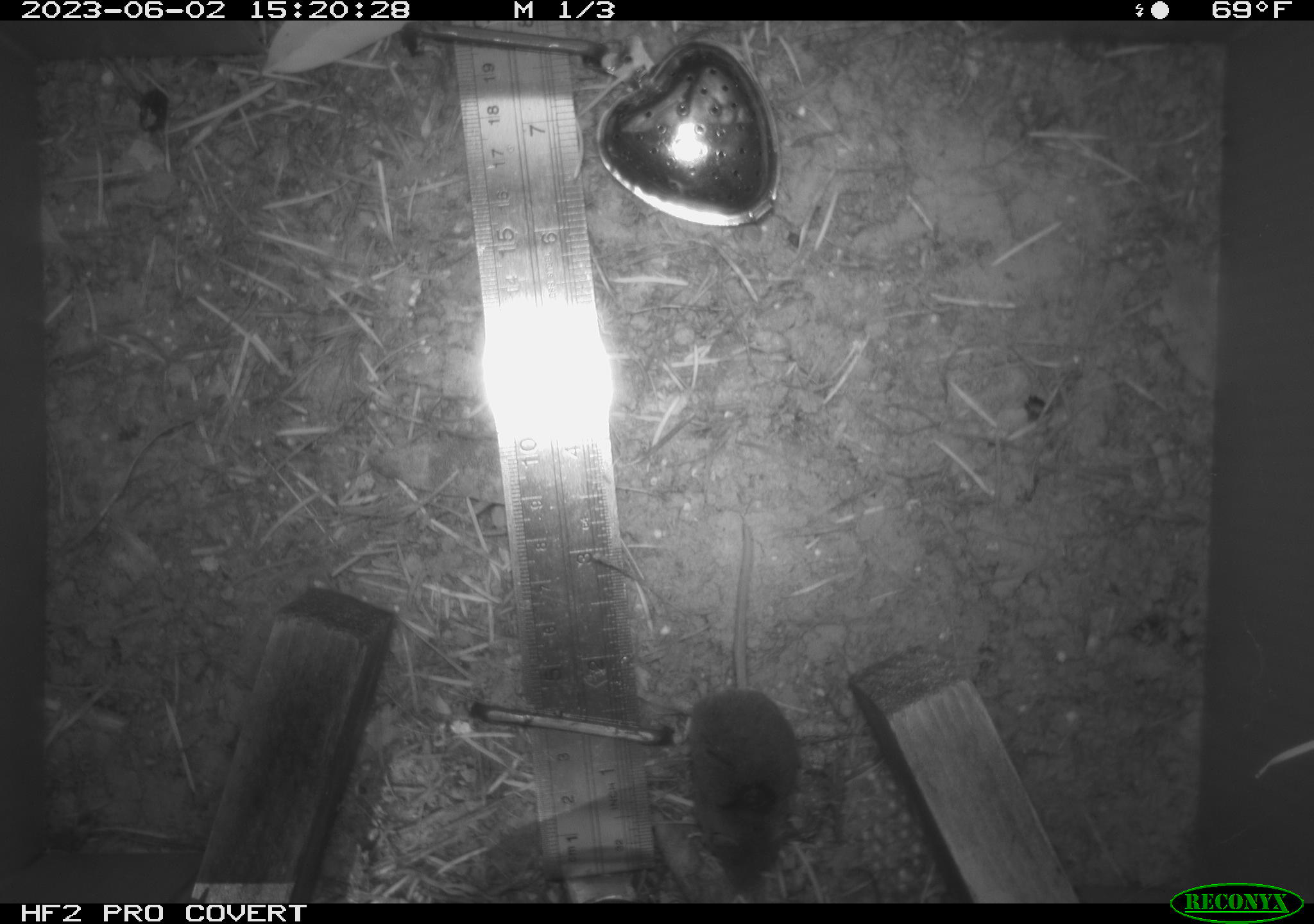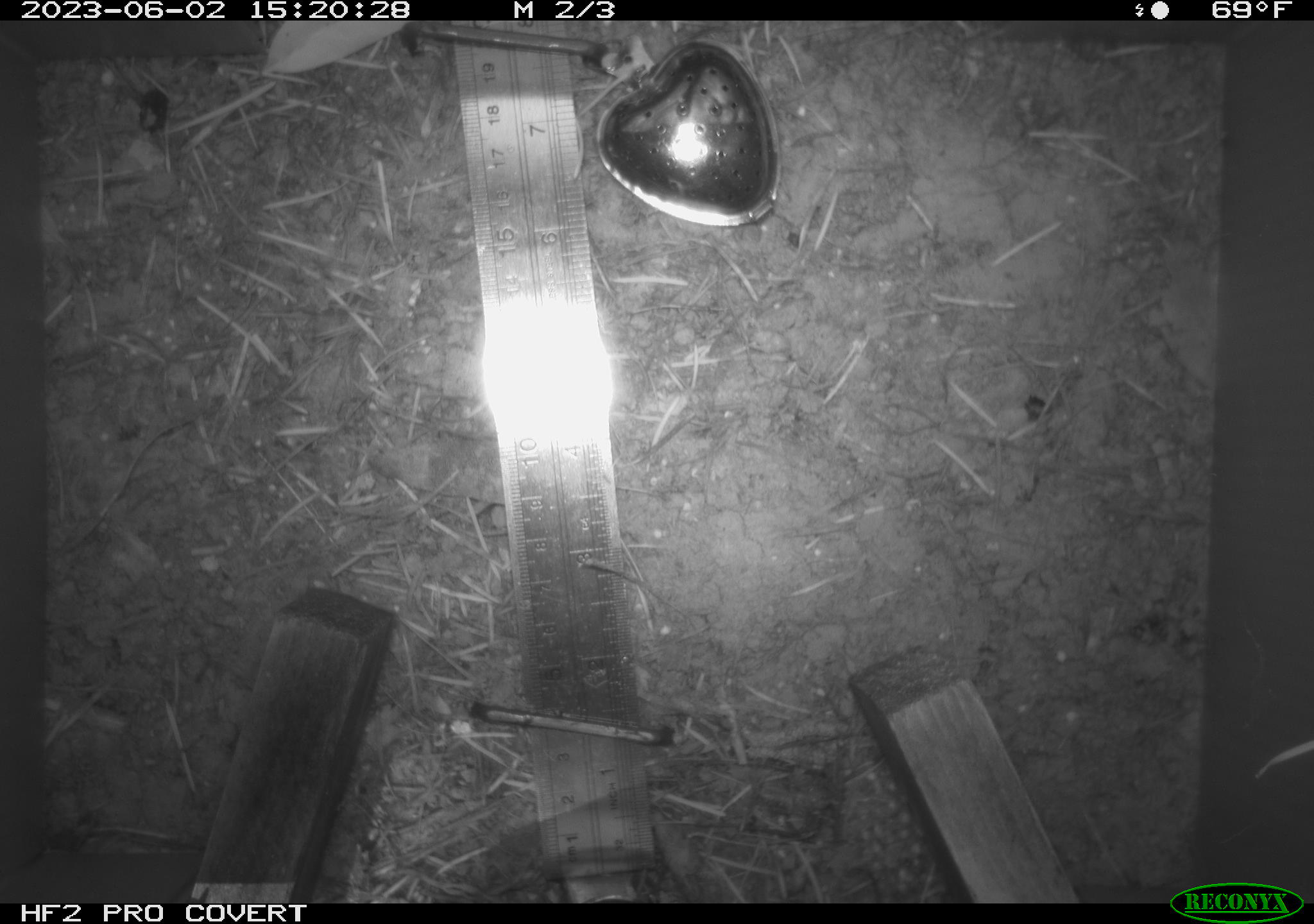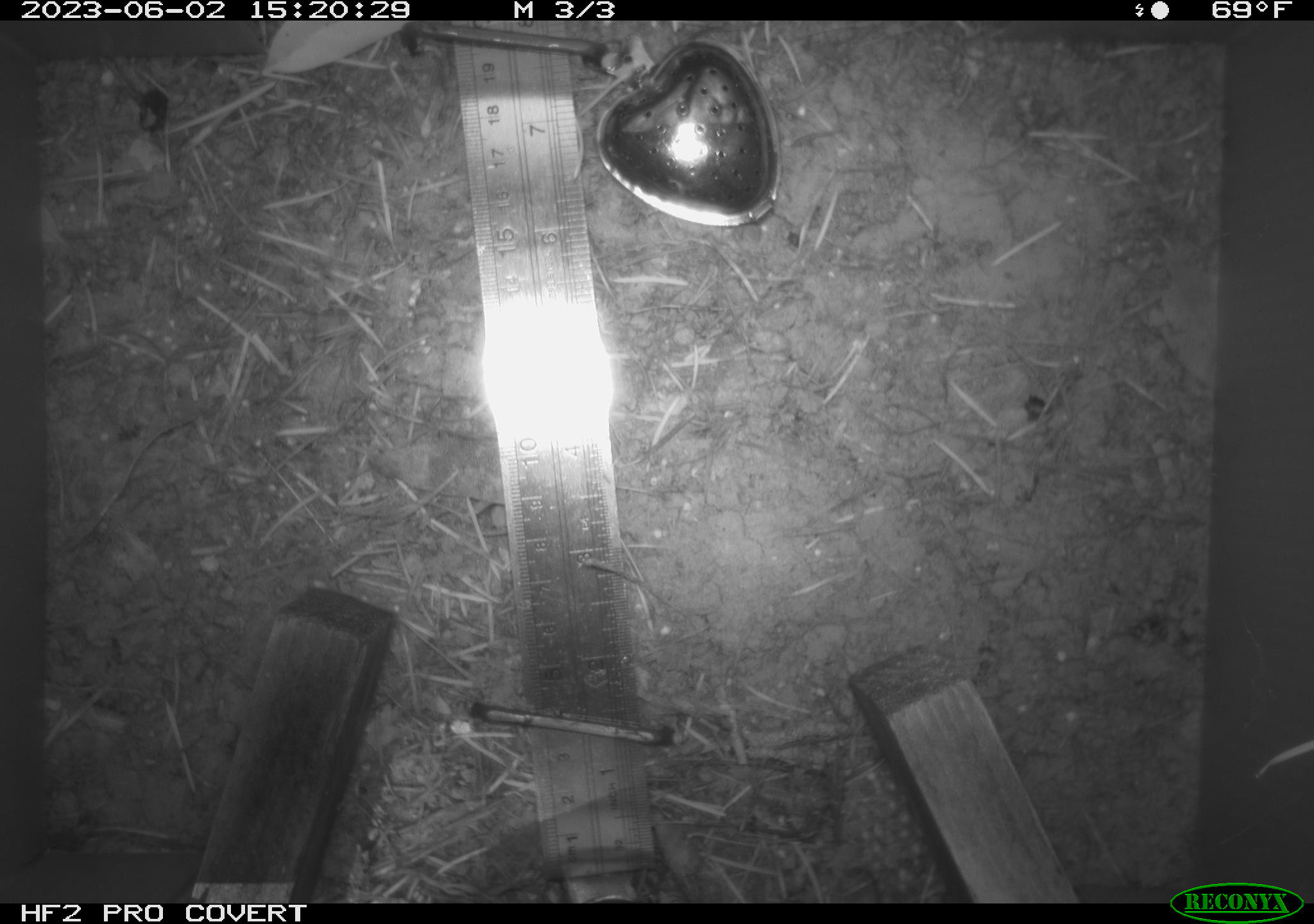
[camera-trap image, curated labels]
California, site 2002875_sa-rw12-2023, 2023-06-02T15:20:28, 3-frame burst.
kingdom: Animalia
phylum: Chordata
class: Mammalia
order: Eulipotyphla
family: Soricidae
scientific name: Soricidae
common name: shrews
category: soricidae family